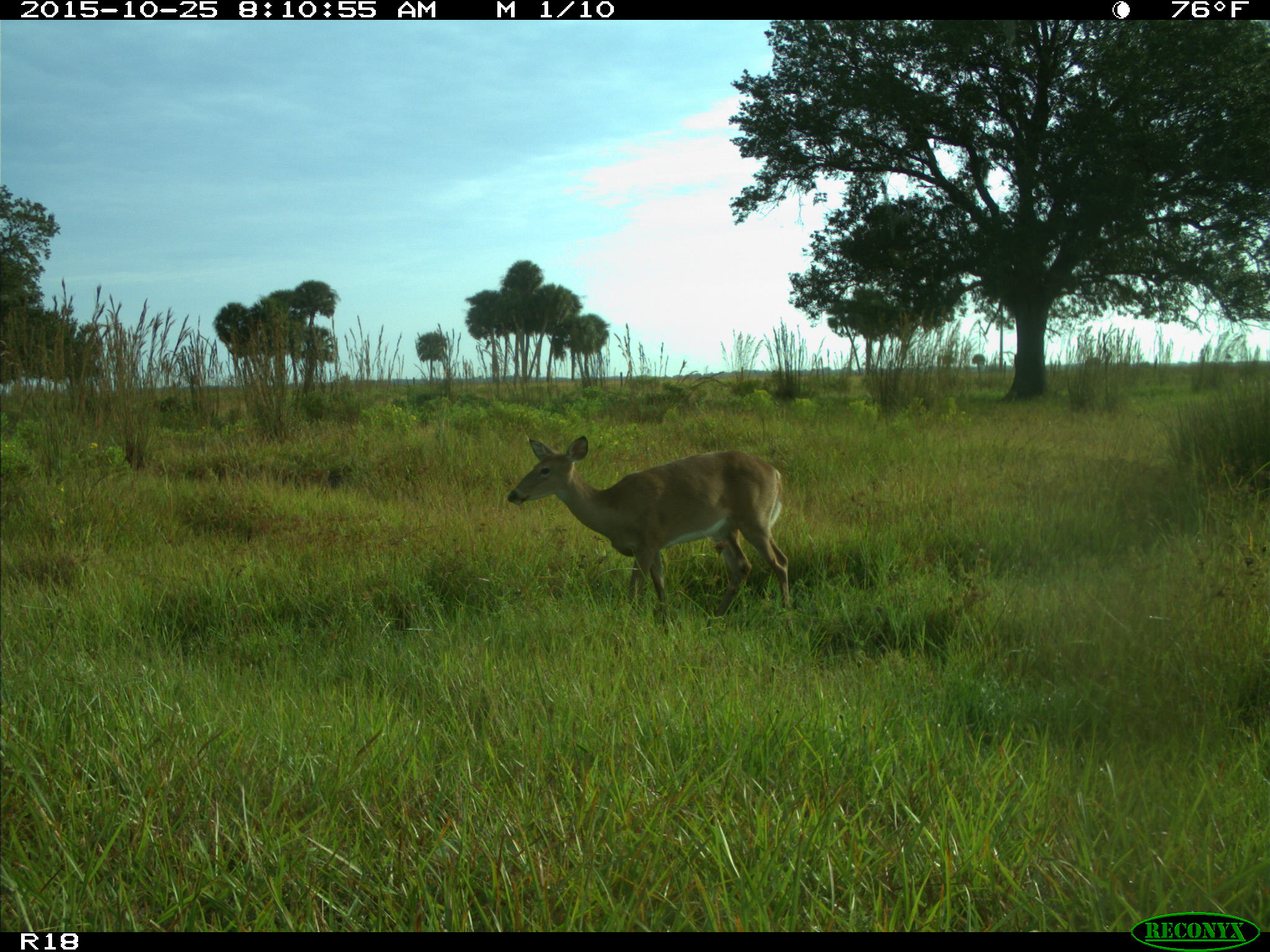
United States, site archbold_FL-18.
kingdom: Animalia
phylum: Chordata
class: Mammalia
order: Artiodactyla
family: Cervidae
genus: Odocoileus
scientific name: Odocoileus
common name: deer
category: unidentified deer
Unidentified deer (deer) (Odocoileus).